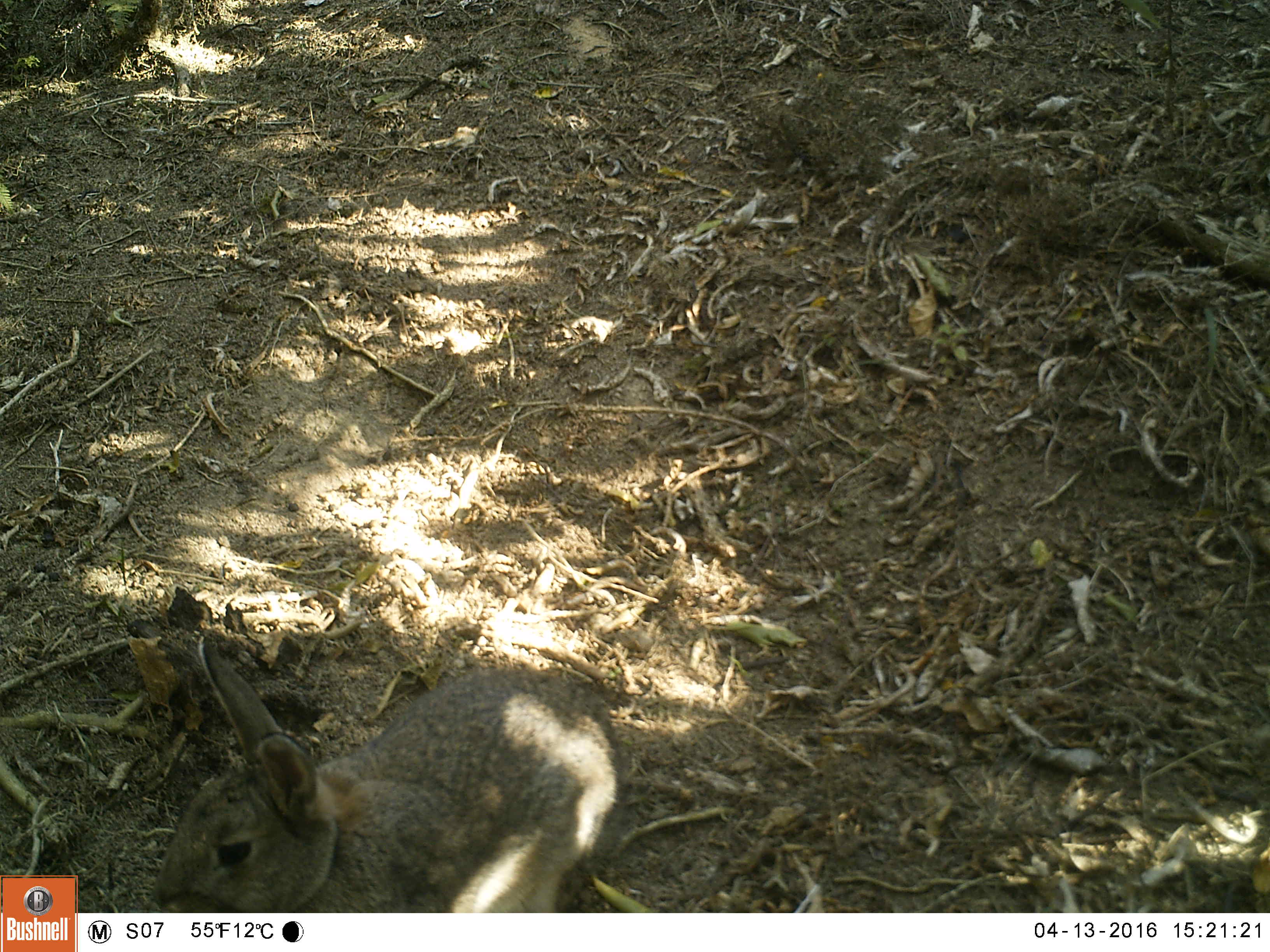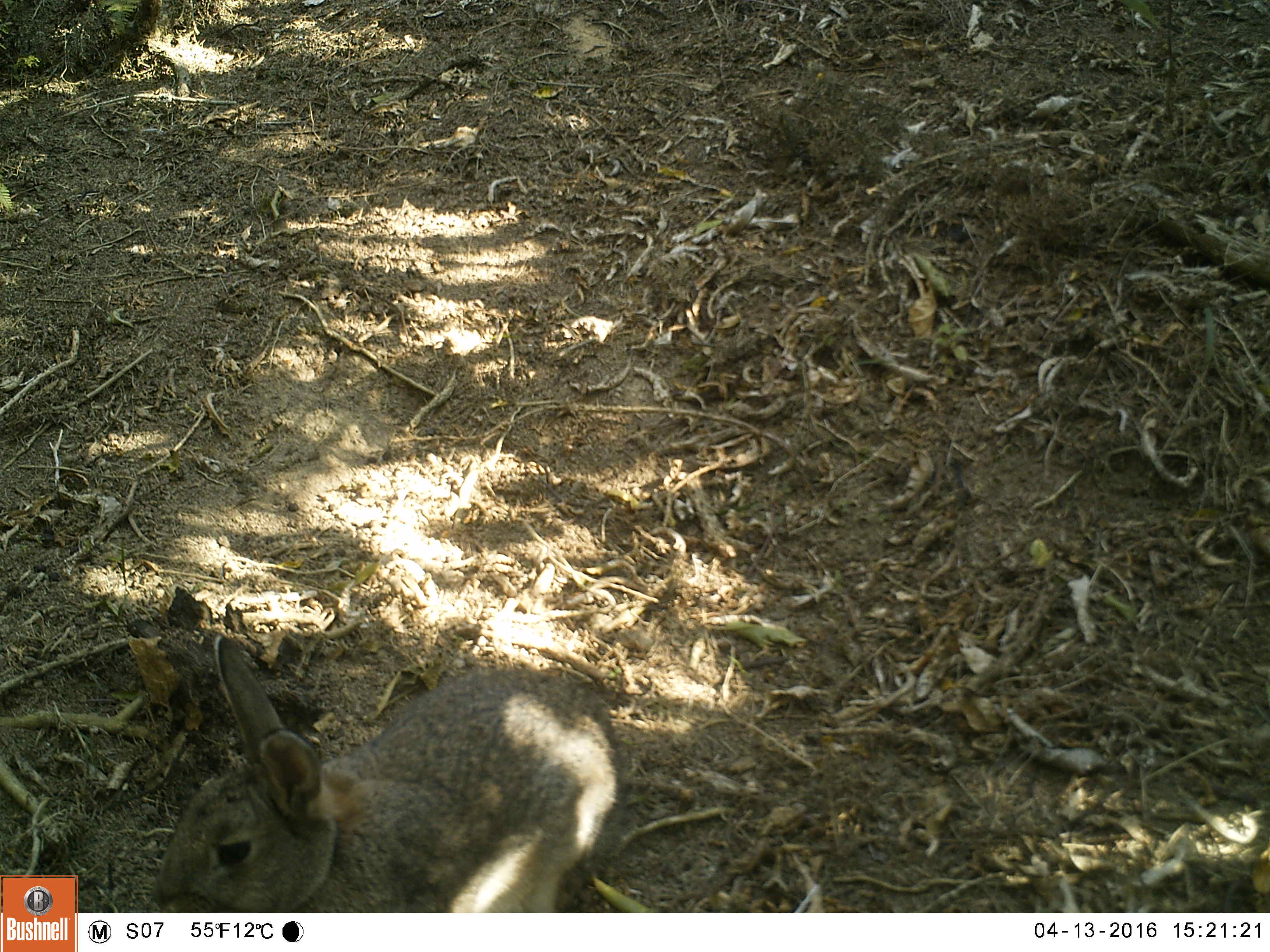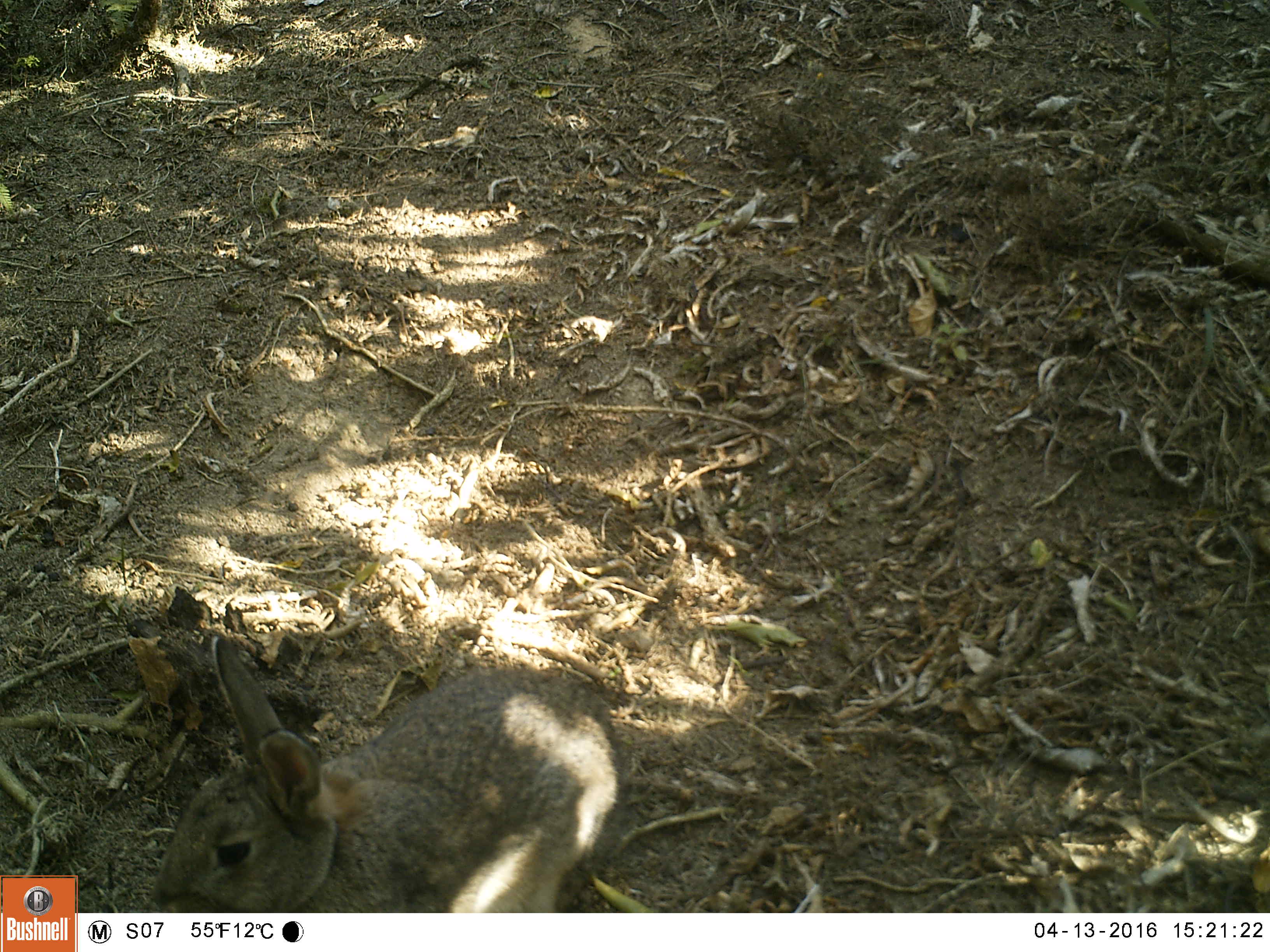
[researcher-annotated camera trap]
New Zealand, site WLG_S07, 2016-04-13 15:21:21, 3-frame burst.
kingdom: Animalia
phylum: Chordata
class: Mammalia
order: Lagomorpha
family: Leporidae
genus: Oryctolagus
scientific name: Oryctolagus cuniculus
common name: european rabbit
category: rabbit